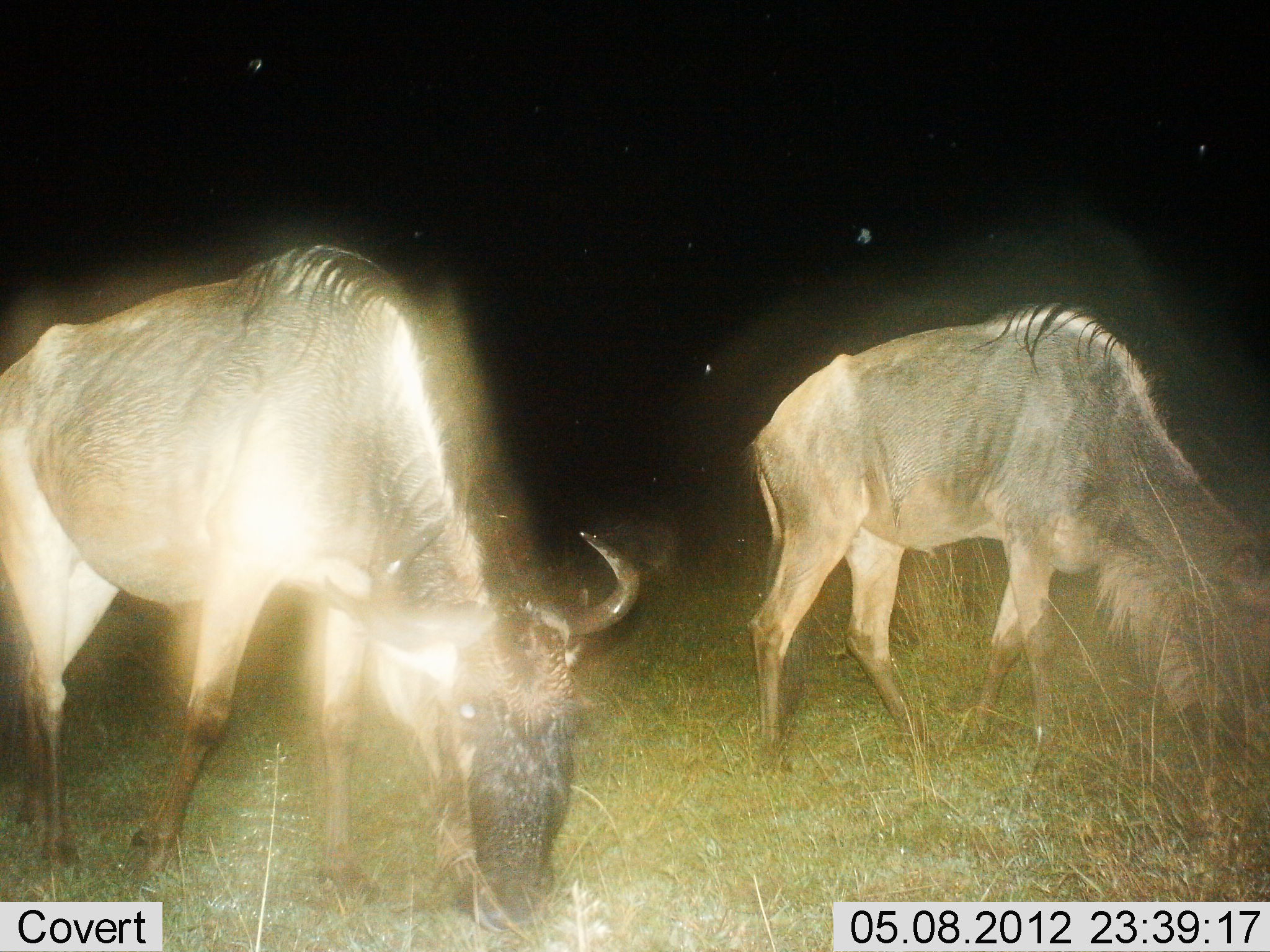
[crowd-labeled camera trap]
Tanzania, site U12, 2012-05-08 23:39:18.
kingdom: Animalia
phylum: Chordata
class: Mammalia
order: Artiodactyla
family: Bovidae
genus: Connochaetes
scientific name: Connochaetes taurinus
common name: blue wildebeest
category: wildebeest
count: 2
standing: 30%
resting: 0%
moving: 10%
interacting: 0%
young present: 0%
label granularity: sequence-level